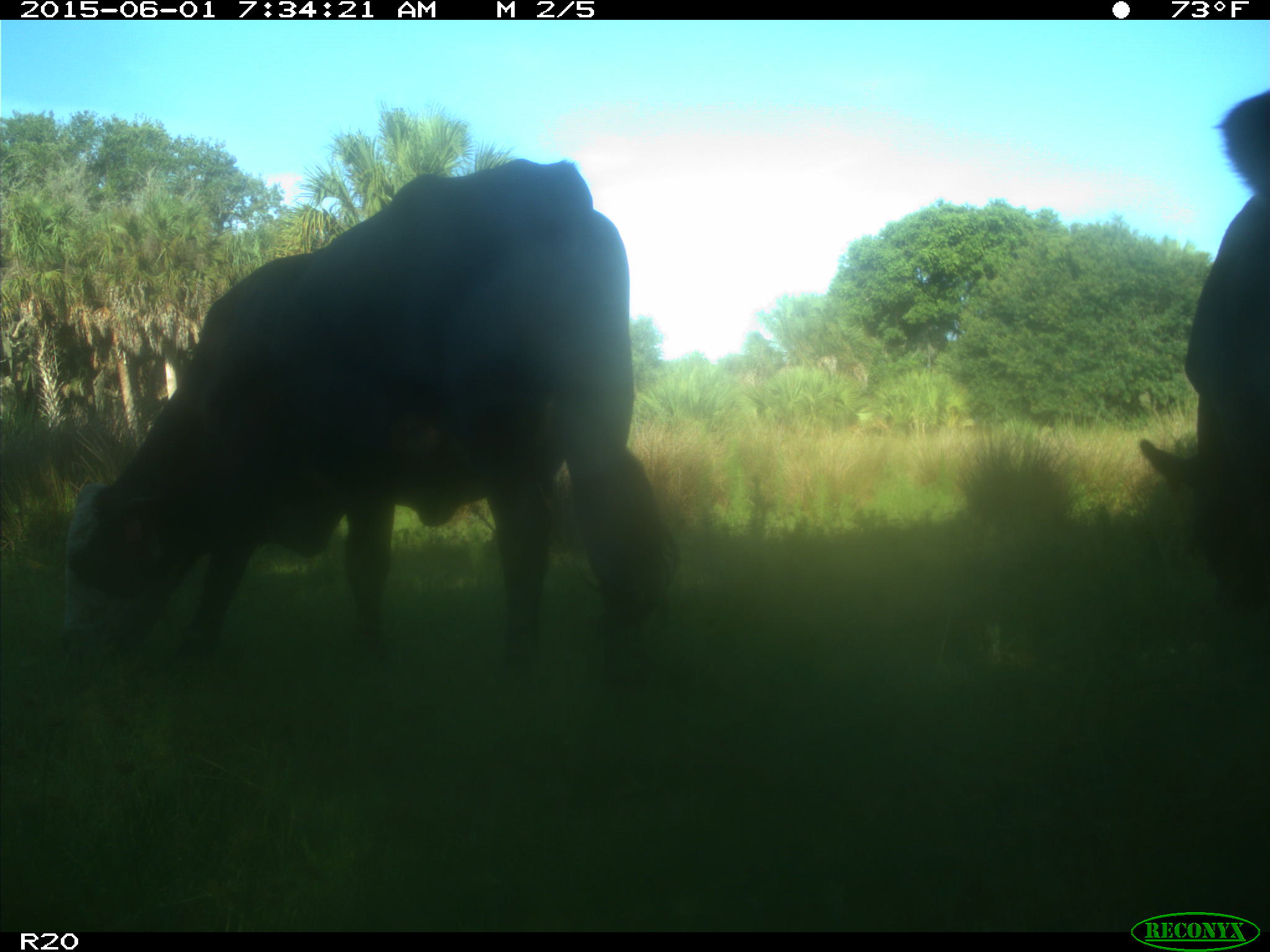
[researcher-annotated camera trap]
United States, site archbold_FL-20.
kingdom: Animalia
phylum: Chordata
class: Mammalia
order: Artiodactyla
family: Bovidae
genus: Bos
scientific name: Bos taurus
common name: domestic cow